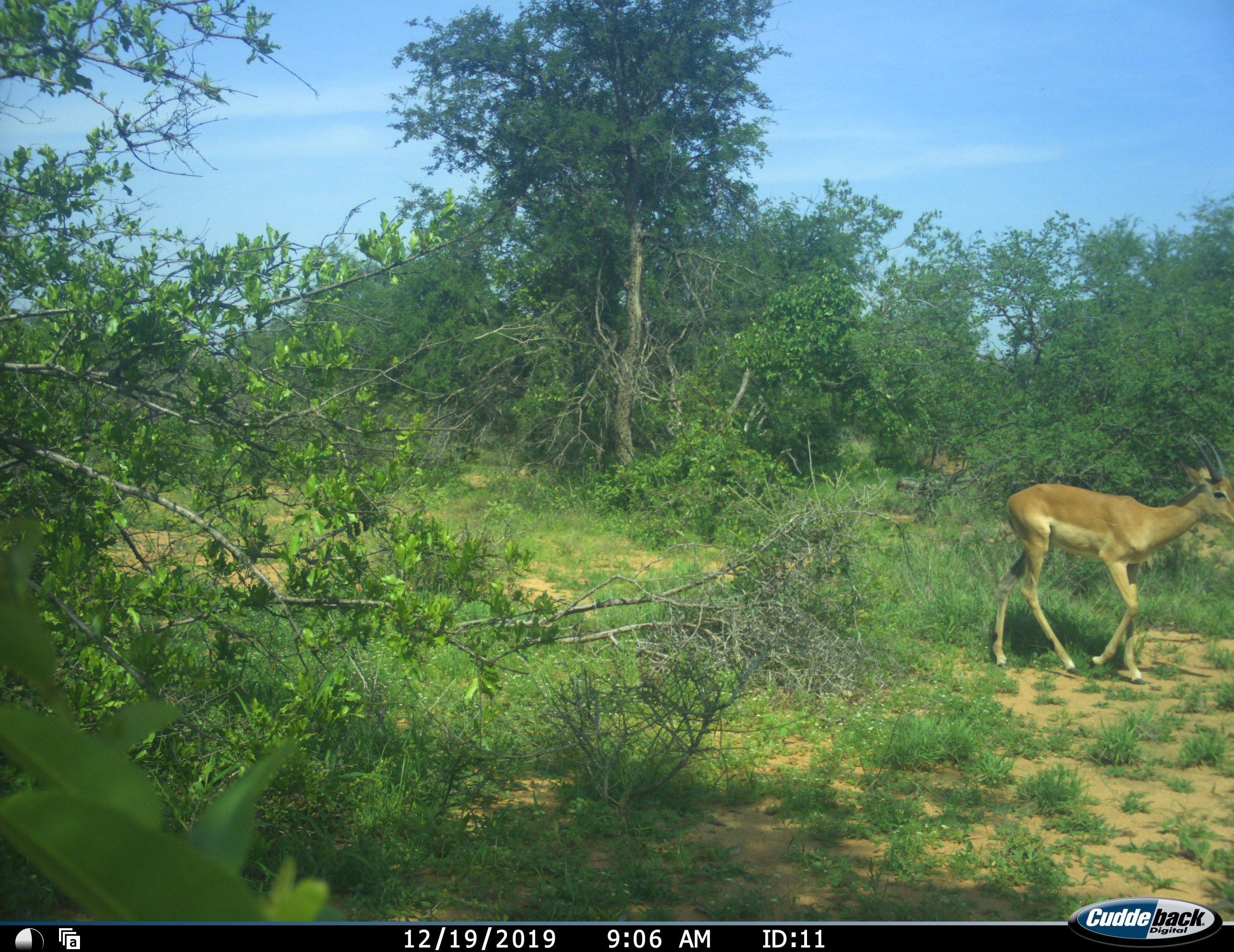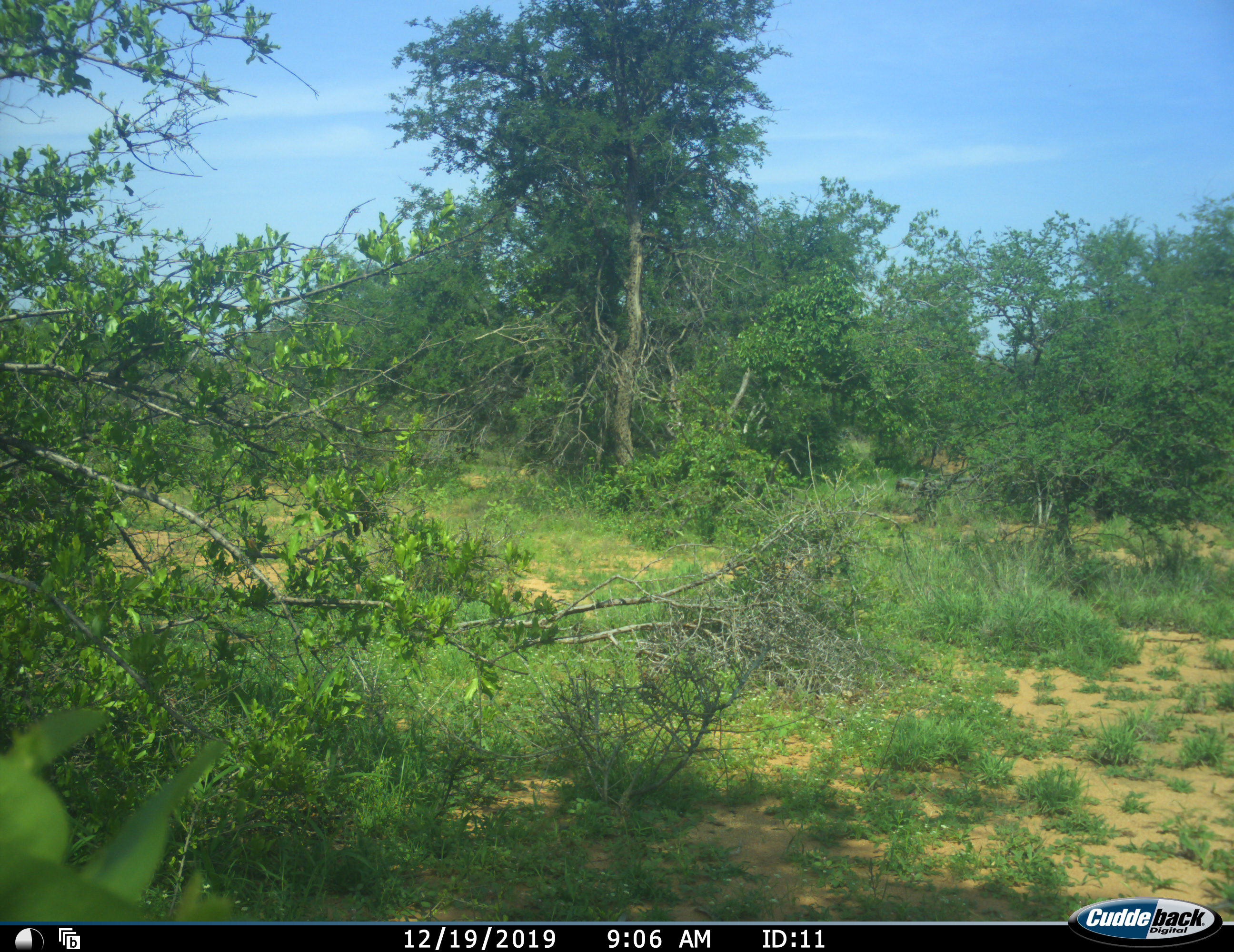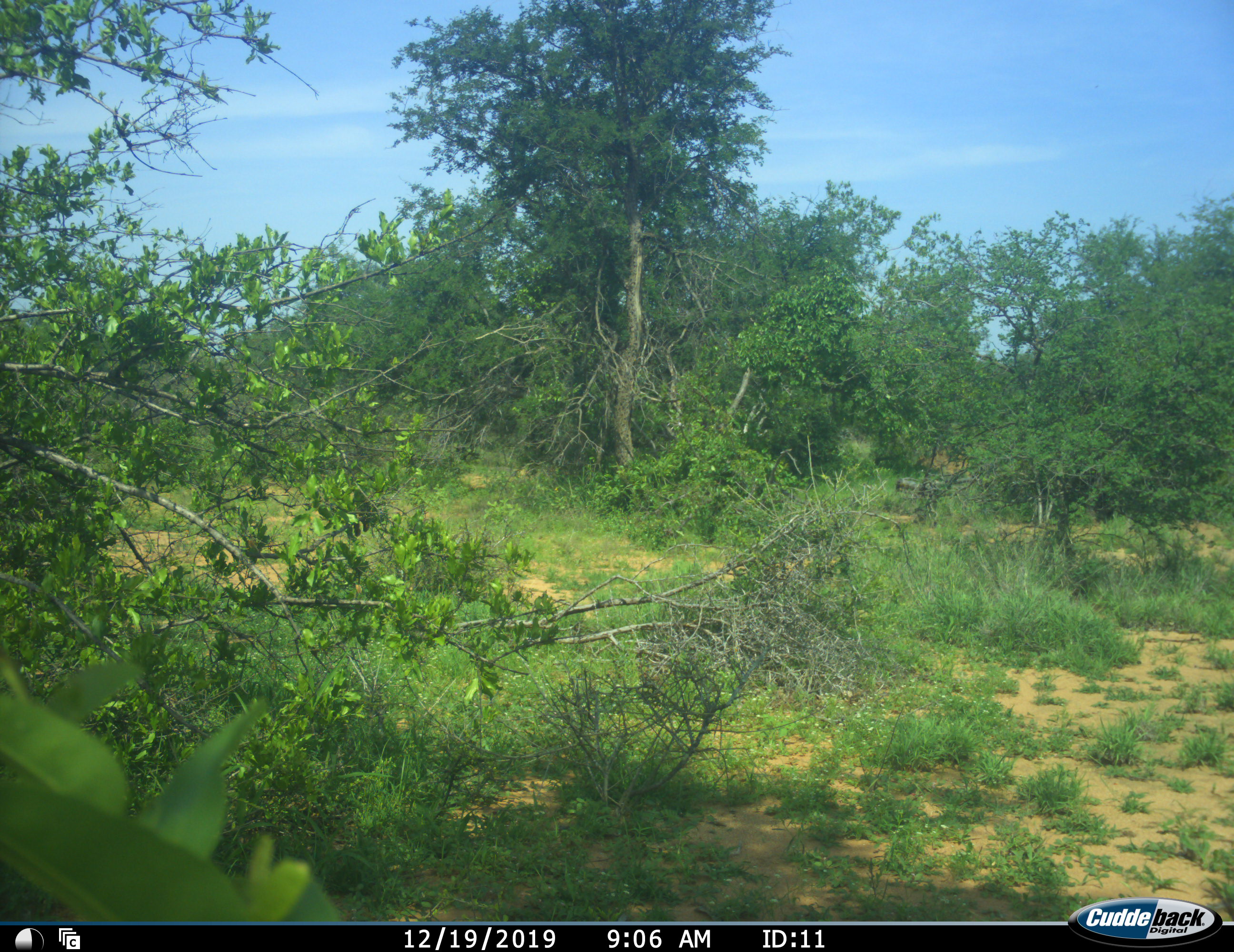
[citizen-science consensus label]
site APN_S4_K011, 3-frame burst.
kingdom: Animalia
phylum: Chordata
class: Mammalia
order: Artiodactyla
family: Bovidae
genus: Aepyceros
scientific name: Aepyceros melampus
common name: impala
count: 1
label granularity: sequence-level